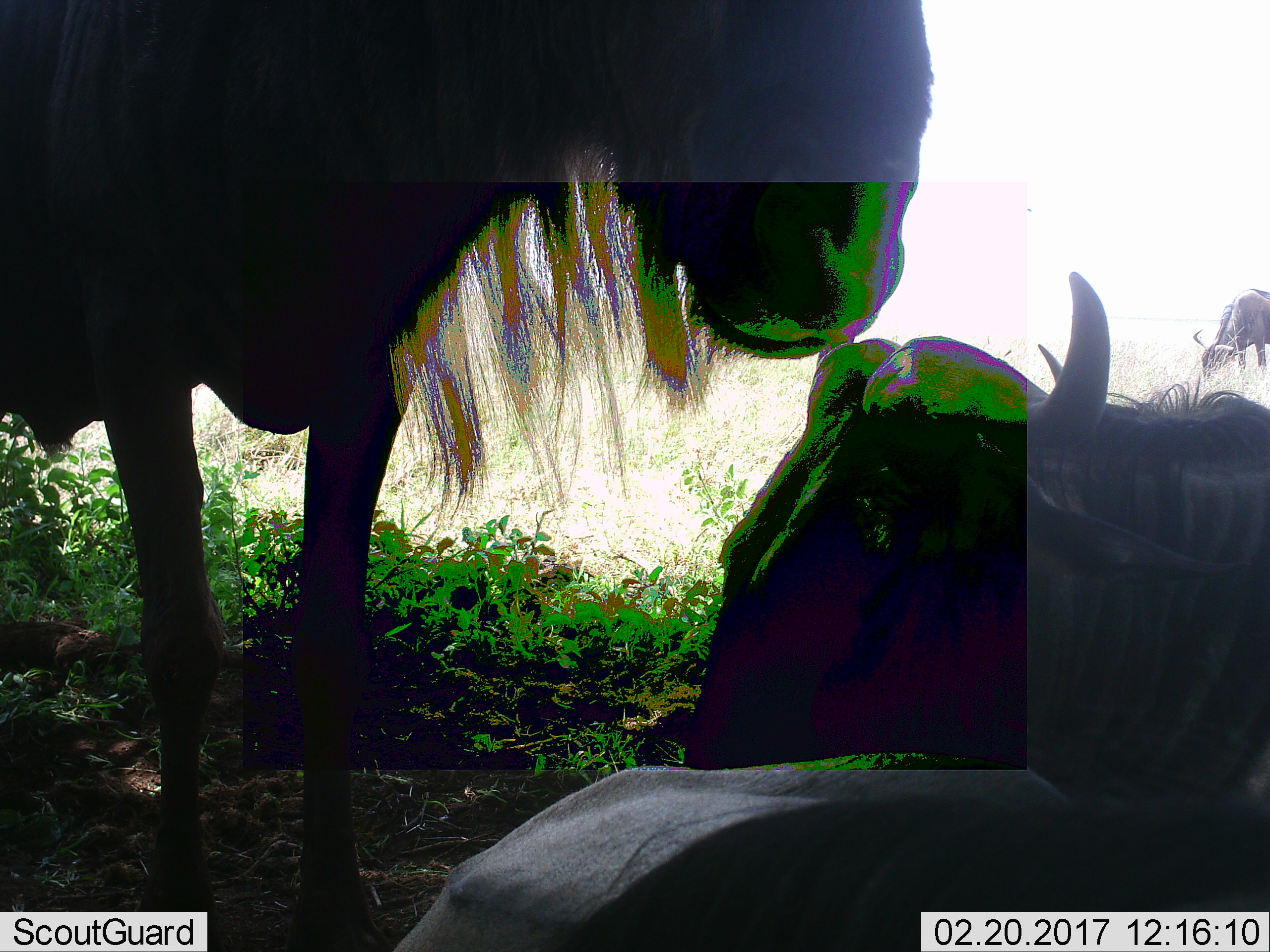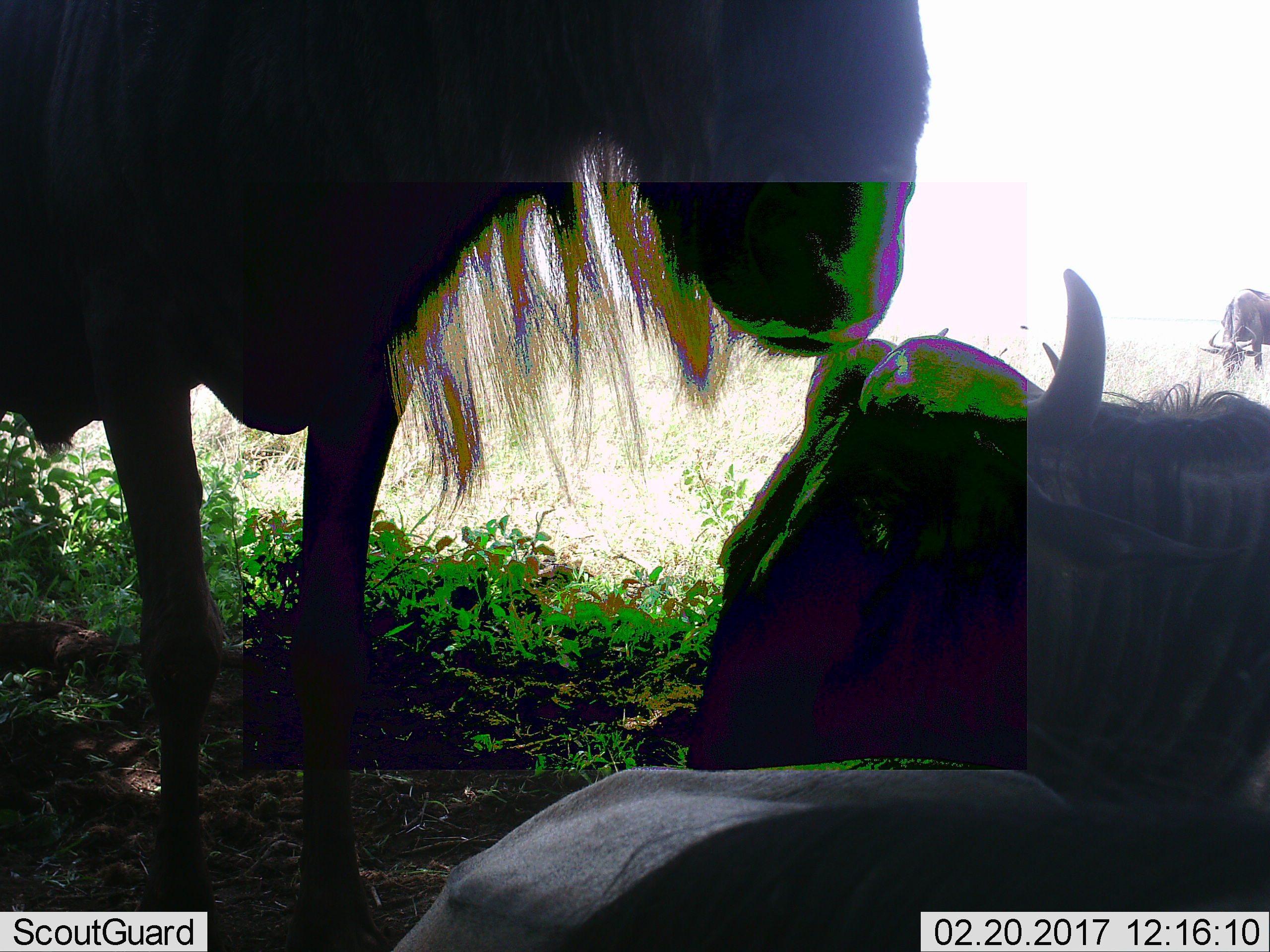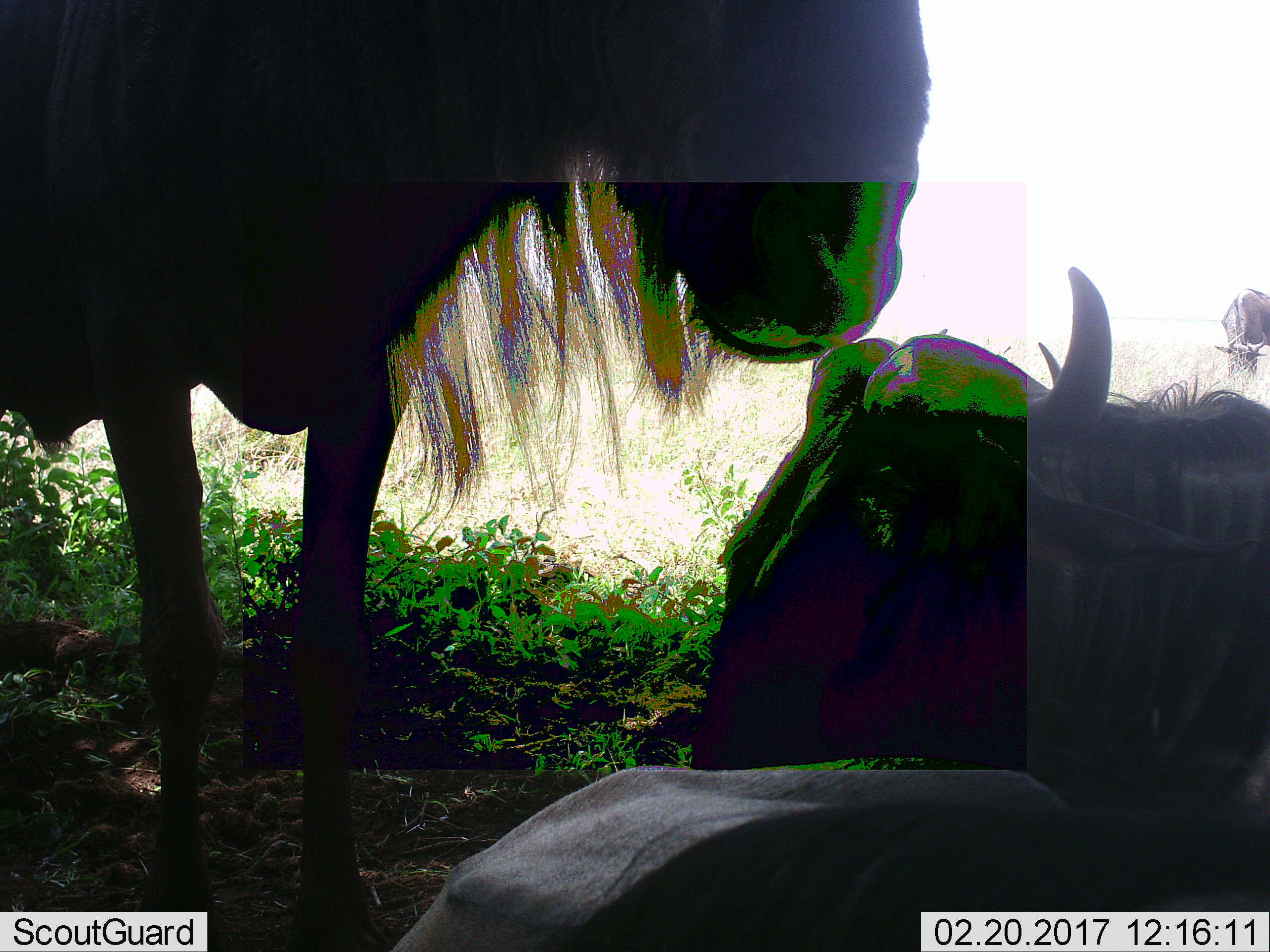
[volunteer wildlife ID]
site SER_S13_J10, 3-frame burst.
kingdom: Animalia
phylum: Chordata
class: Mammalia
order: Artiodactyla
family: Bovidae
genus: Connochaetes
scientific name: Connochaetes taurinus taurinus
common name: blue wildebeest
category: wildebeestblue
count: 4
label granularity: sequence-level